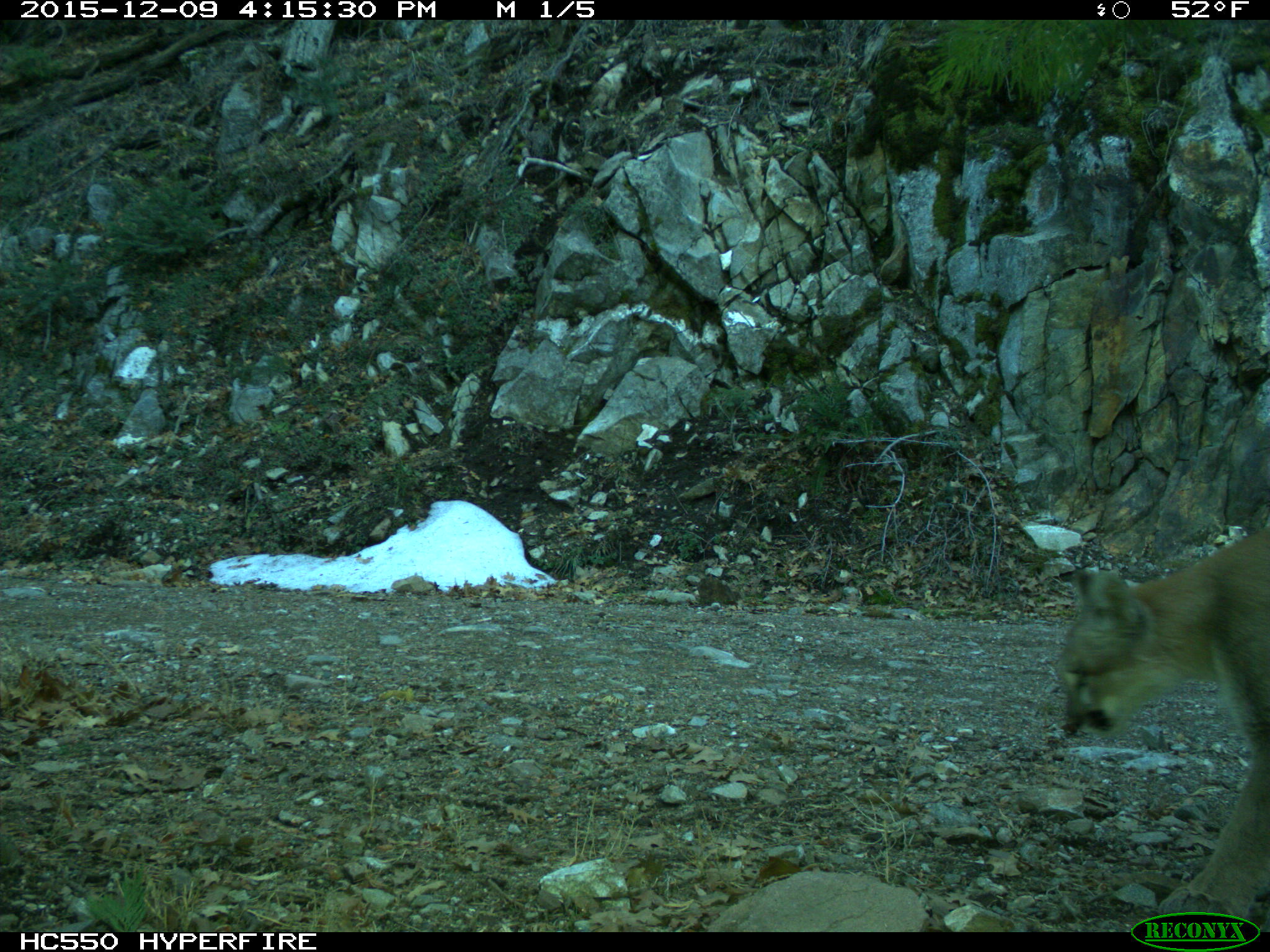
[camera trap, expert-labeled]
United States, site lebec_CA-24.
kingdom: Animalia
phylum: Chordata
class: Mammalia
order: Carnivora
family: Felidae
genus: Puma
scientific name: Puma concolor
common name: mountain lion